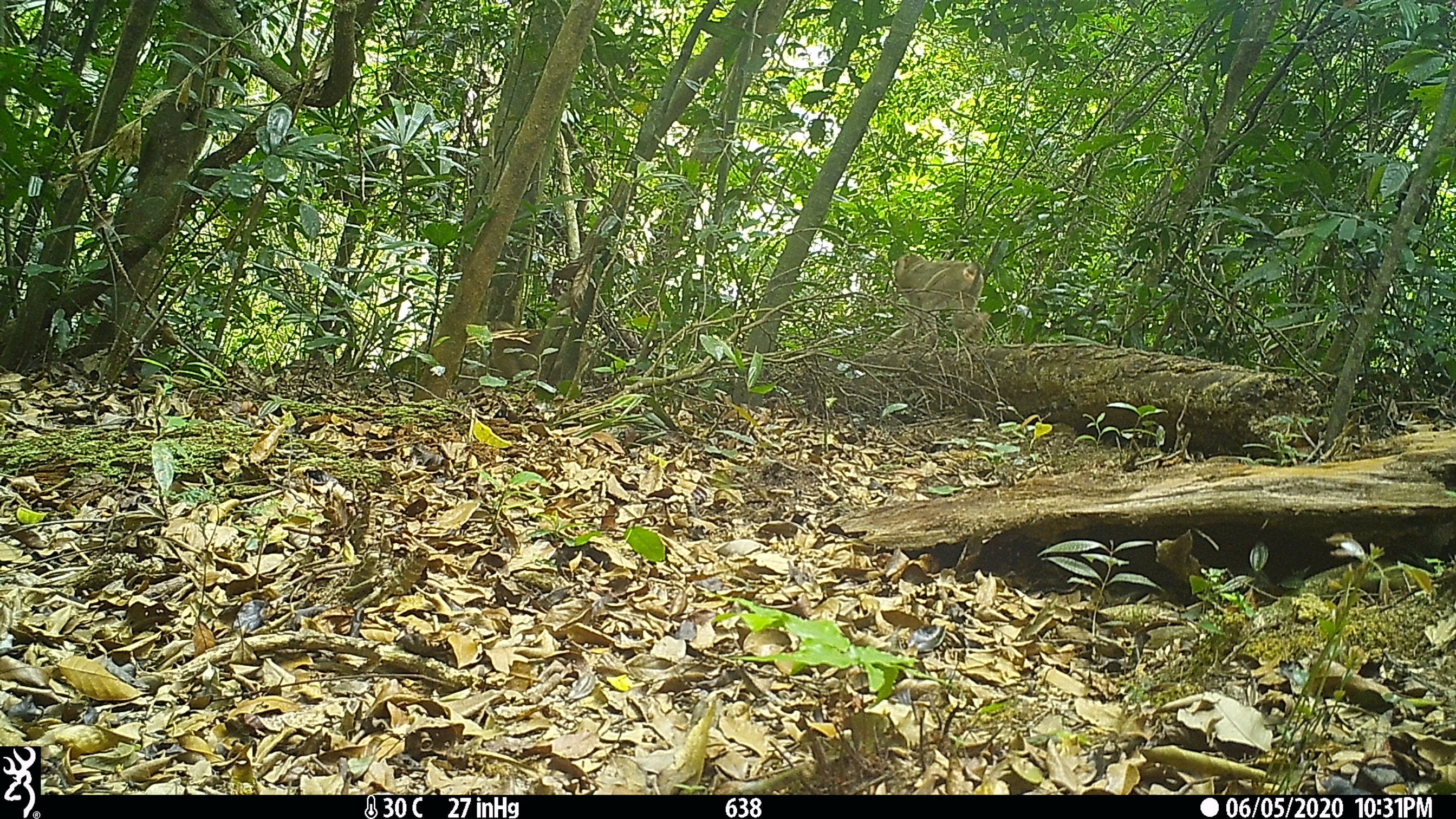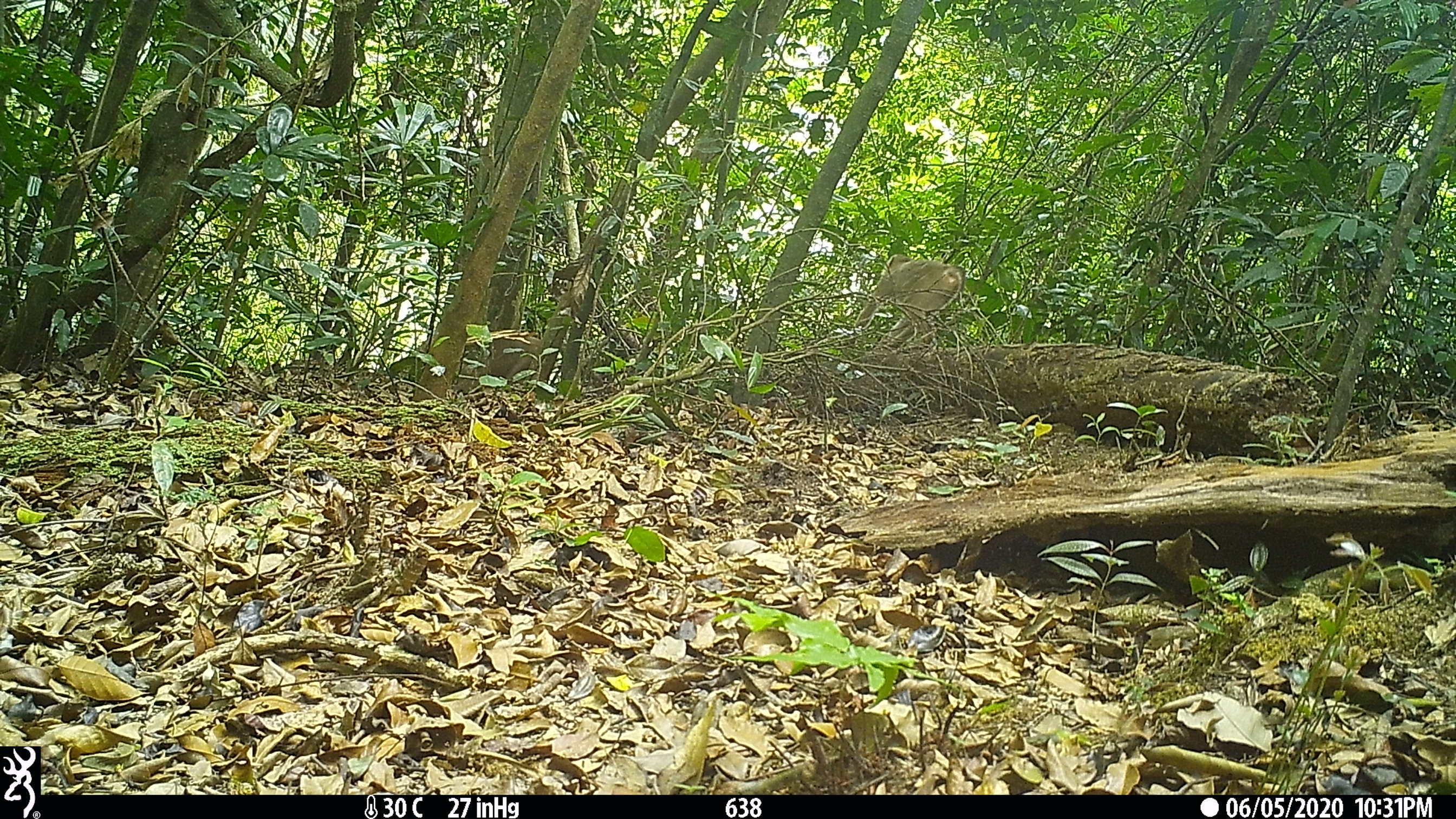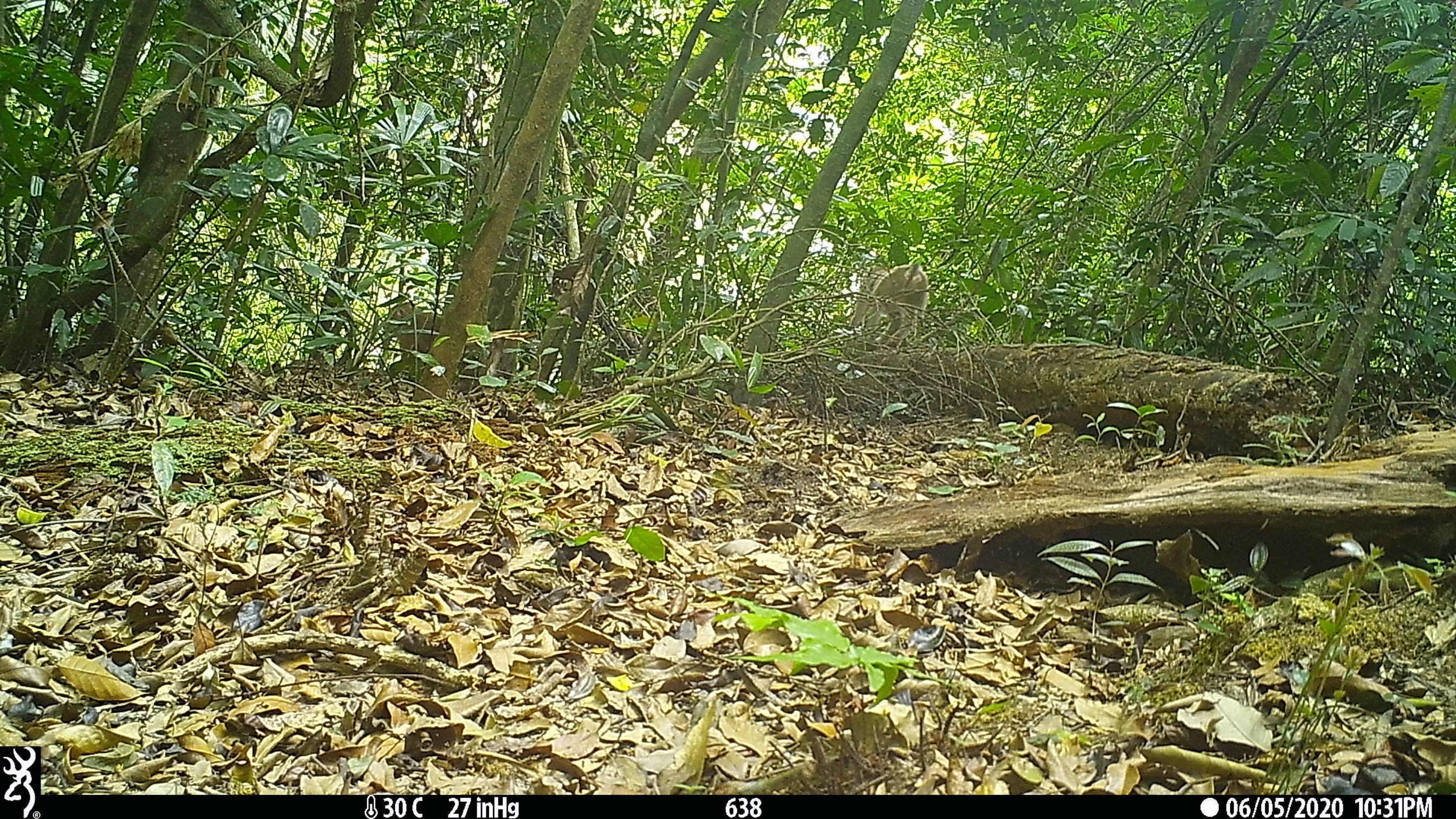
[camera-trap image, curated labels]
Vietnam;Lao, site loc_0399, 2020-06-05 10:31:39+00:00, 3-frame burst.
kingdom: Animalia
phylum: Chordata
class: Mammalia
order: Primates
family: Cercopithecidae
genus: Macaca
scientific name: Macaca nemestrina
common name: pig-tailed macaque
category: pig tailed macaque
Pig tailed macaque (pig-tailed macaque) (Macaca nemestrina). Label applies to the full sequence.